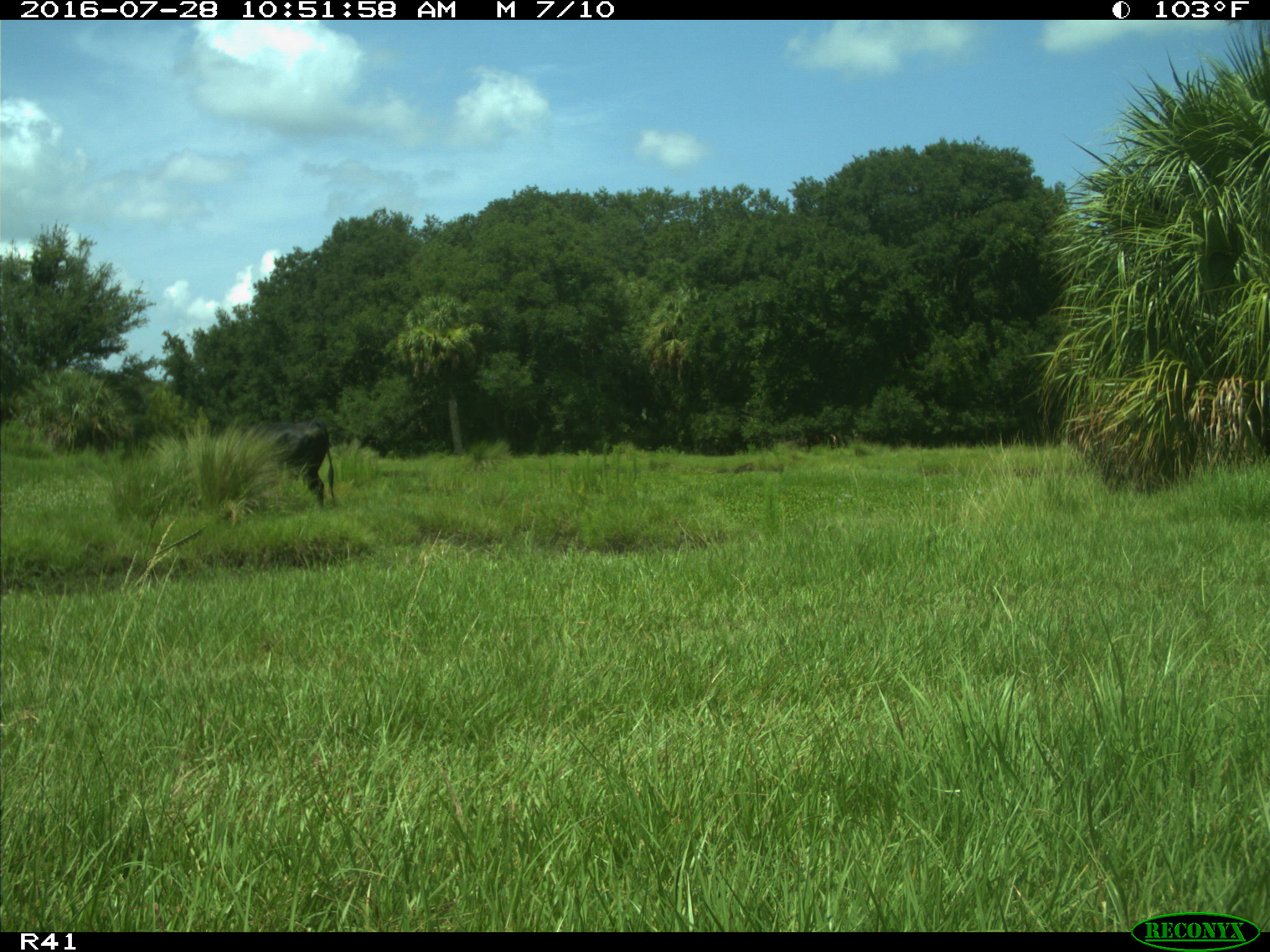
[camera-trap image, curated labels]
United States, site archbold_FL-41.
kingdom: Animalia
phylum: Chordata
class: Mammalia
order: Artiodactyla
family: Bovidae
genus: Bos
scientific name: Bos taurus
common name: domestic cow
Bos taurus (domestic cow).